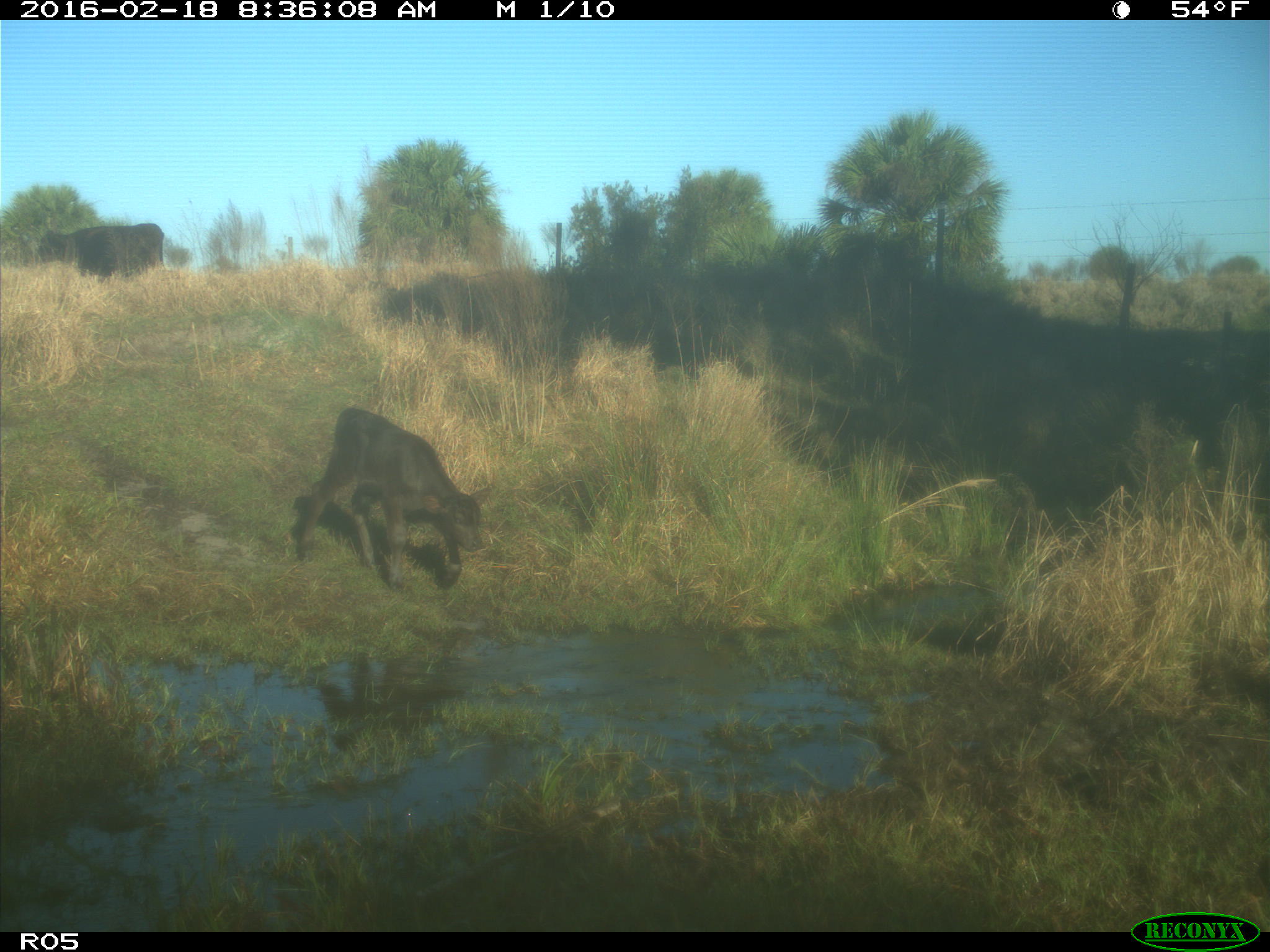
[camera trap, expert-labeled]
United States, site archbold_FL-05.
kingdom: Animalia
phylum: Chordata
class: Mammalia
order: Artiodactyla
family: Bovidae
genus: Bos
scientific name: Bos taurus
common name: domestic cow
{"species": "Bos taurus (domestic cow)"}